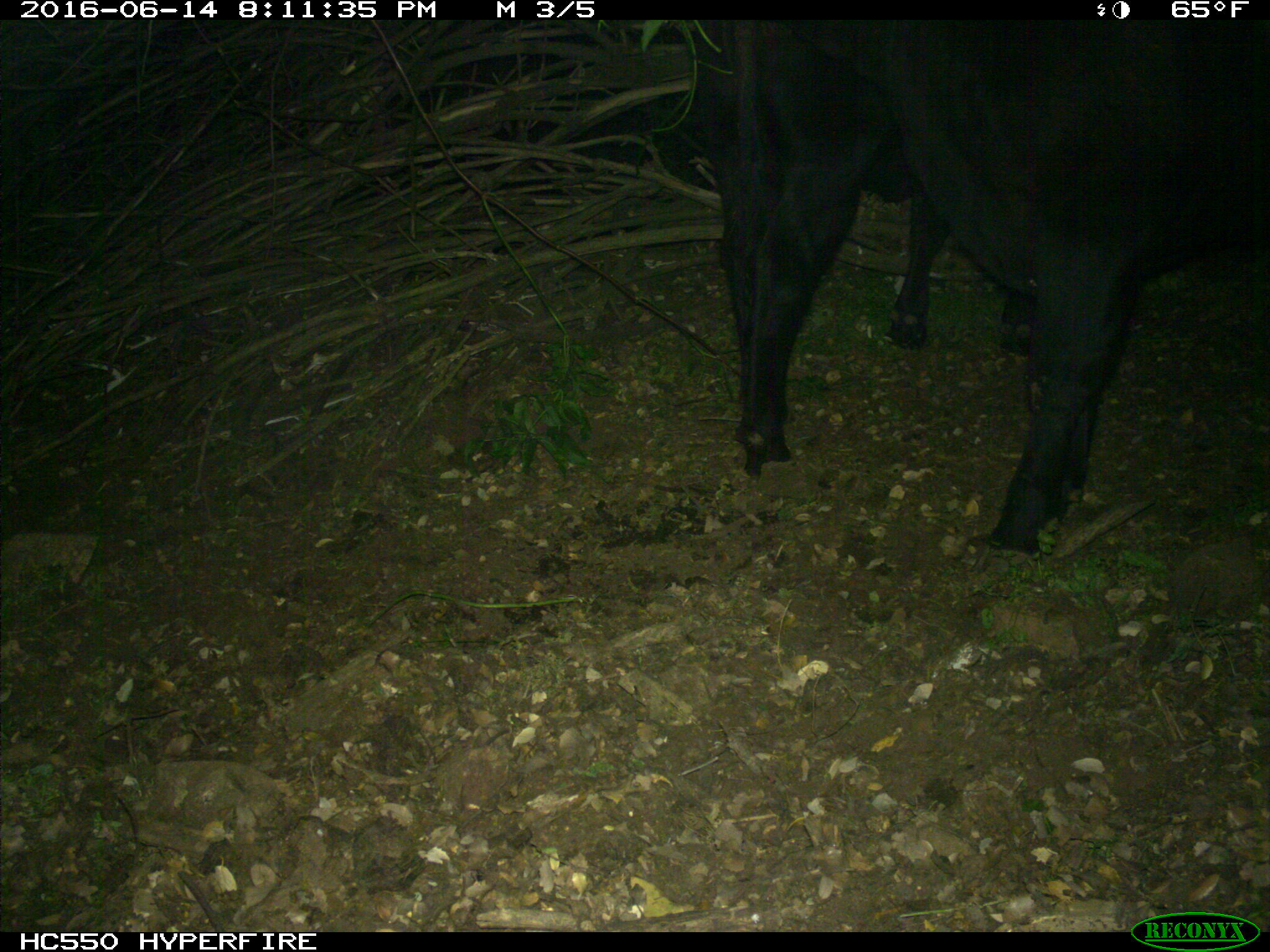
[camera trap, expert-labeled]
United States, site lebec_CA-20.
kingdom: Animalia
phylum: Chordata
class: Mammalia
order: Artiodactyla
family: Bovidae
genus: Bos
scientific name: Bos taurus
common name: domestic cow